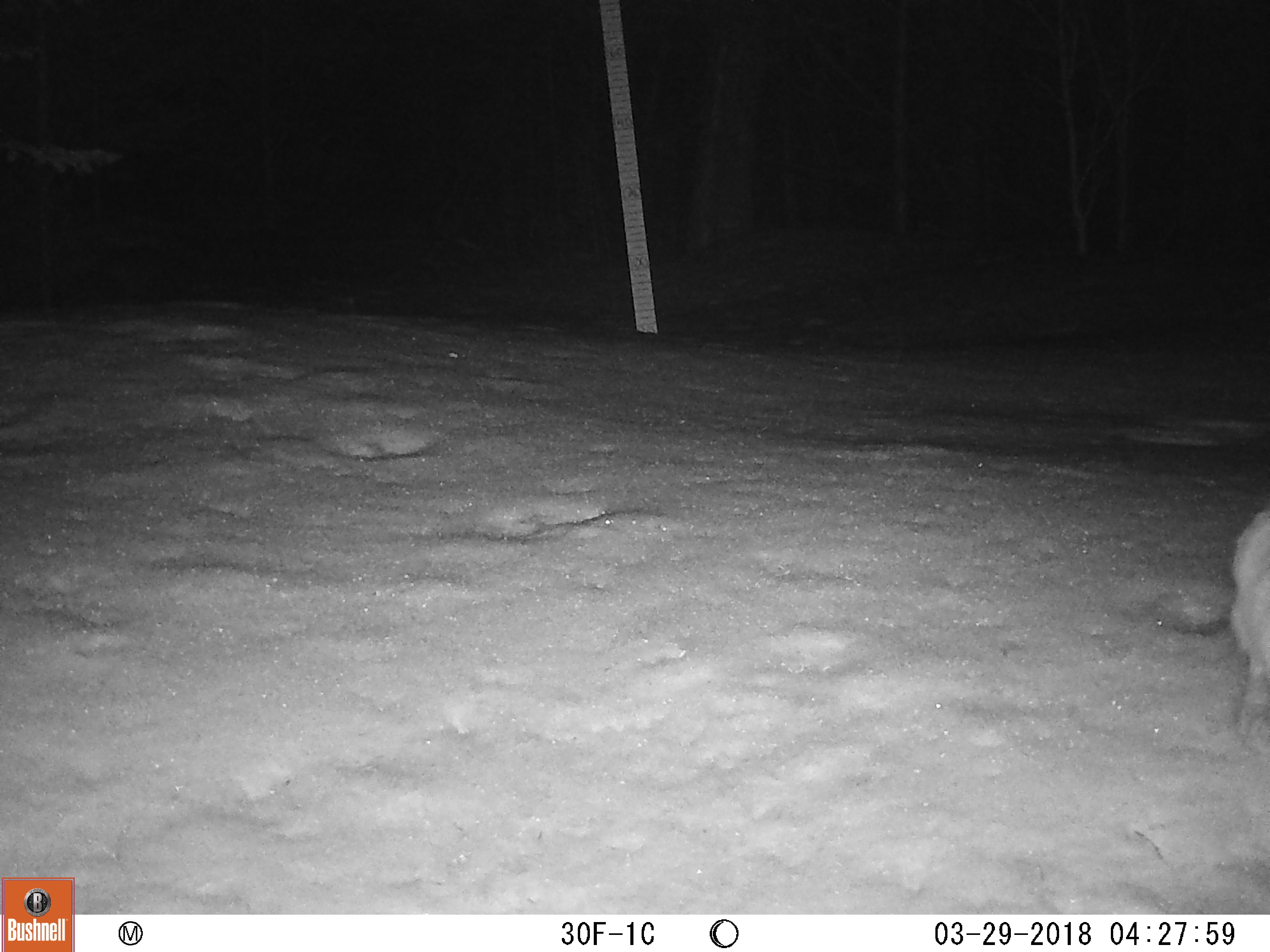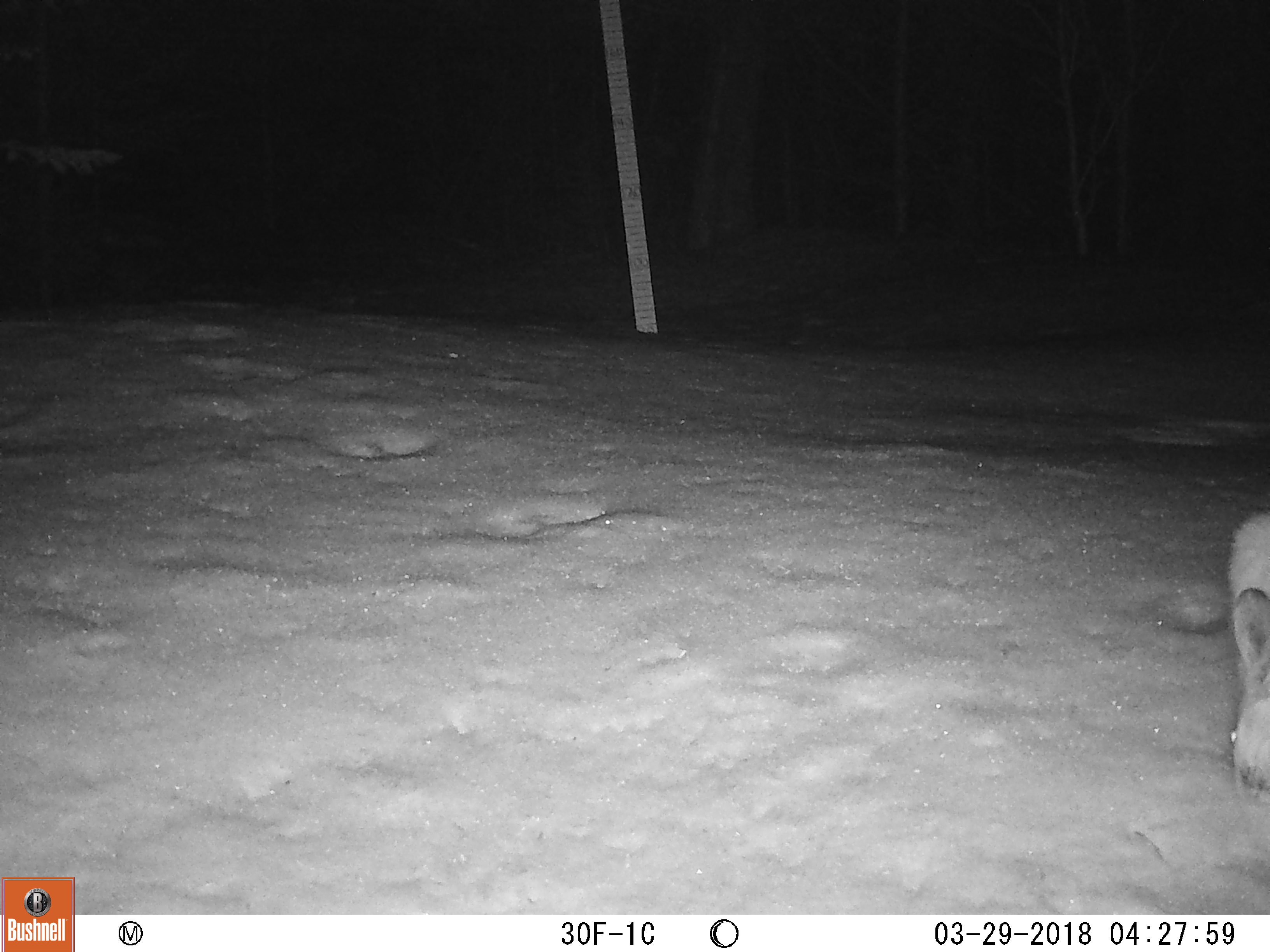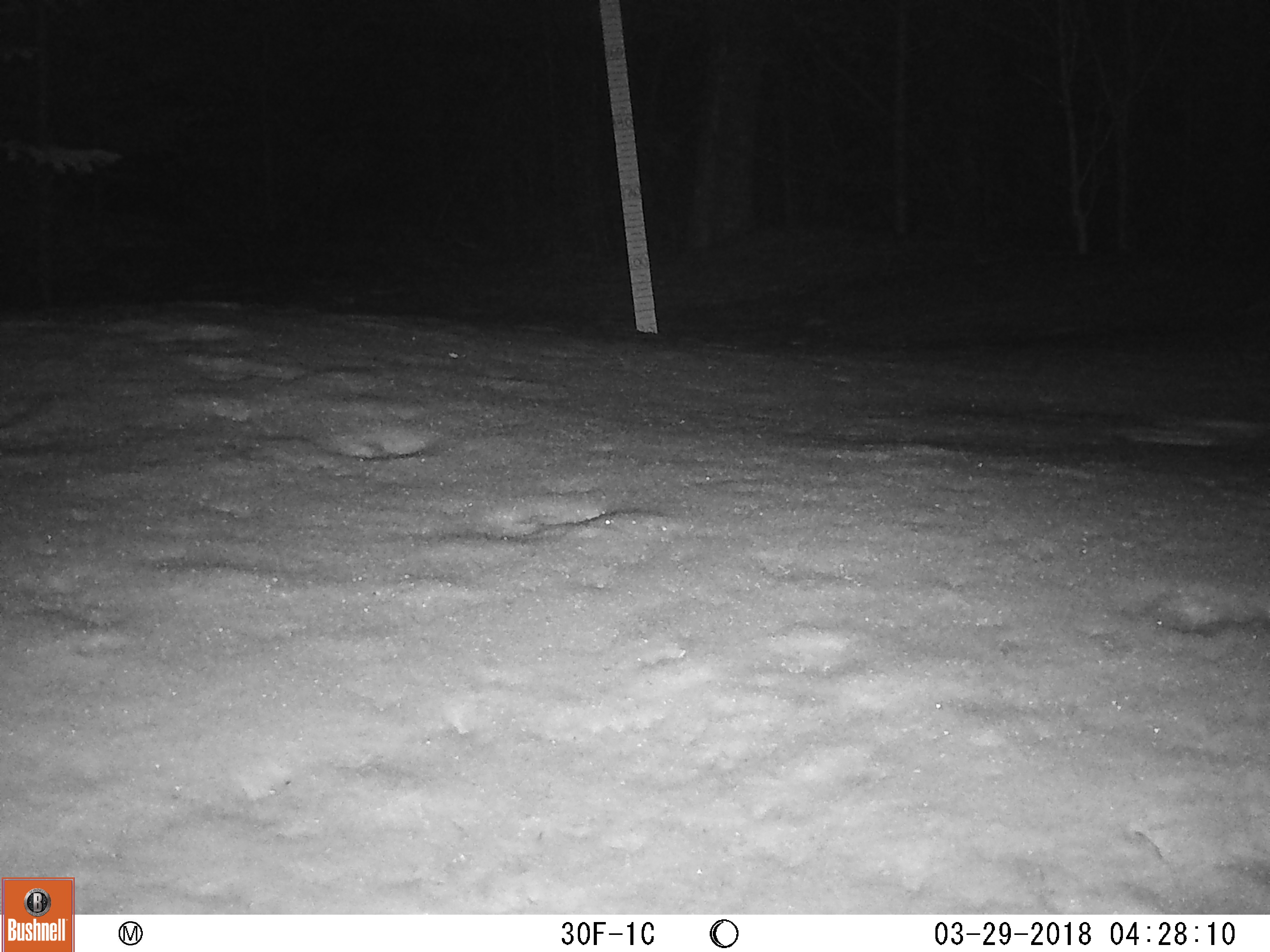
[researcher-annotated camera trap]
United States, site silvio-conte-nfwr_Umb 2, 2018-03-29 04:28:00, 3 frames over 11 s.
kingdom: Animalia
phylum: Chordata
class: Mammalia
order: Lagomorpha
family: Leporidae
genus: Lepus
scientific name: Lepus americanus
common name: snowshoe hare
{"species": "snowshoe hare (Lepus americanus)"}